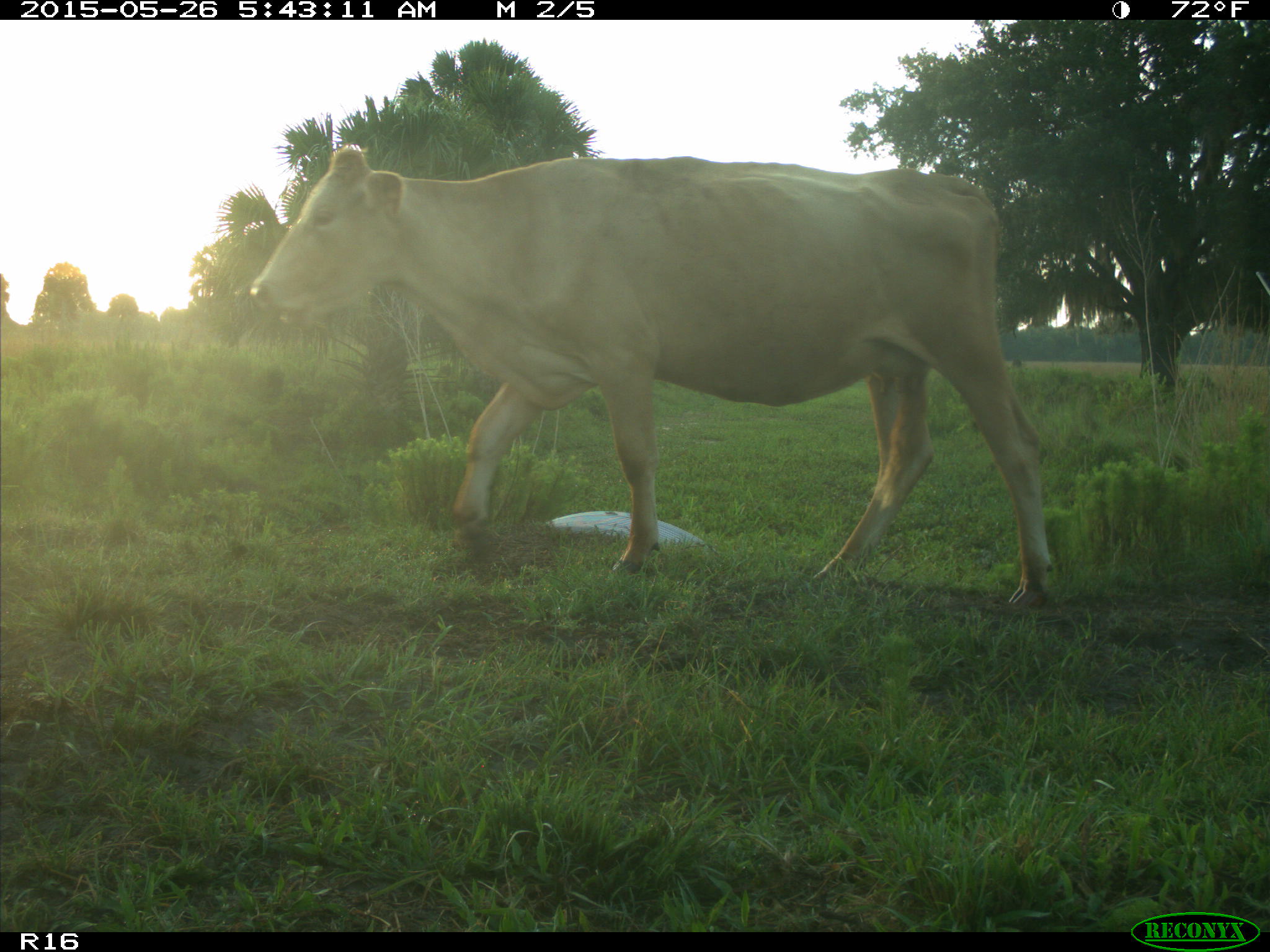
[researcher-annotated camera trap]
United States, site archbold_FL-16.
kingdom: Animalia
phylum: Chordata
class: Mammalia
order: Artiodactyla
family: Bovidae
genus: Bos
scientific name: Bos taurus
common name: domestic cow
Bos taurus (domestic cow).